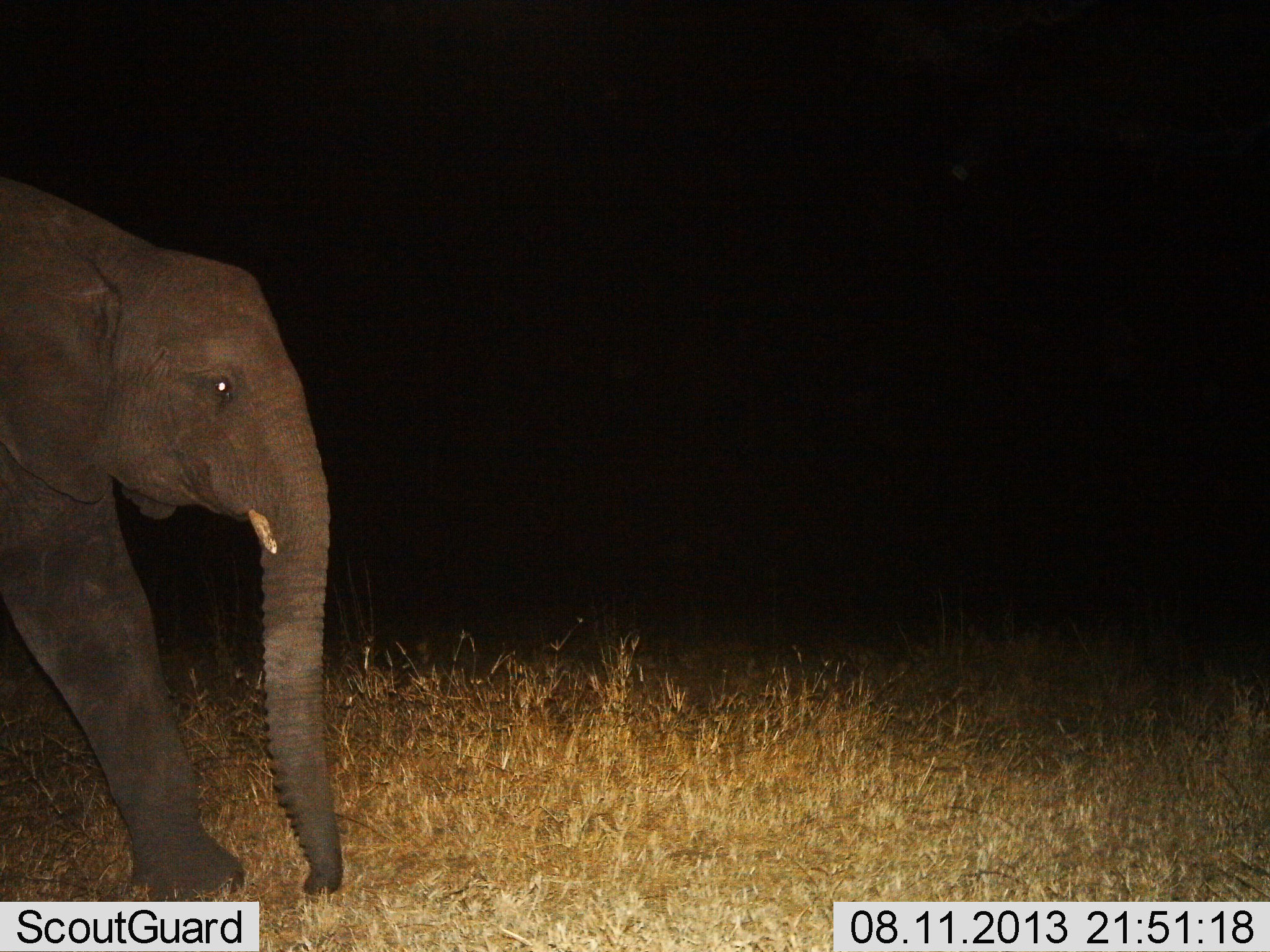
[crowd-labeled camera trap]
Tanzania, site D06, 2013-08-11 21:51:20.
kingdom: Animalia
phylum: Chordata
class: Mammalia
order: Proboscidea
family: Elephantidae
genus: Loxodonta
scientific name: Loxodonta africana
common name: african bush elephant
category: elephant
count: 1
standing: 22%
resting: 0%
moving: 78%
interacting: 0%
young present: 6%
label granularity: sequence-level